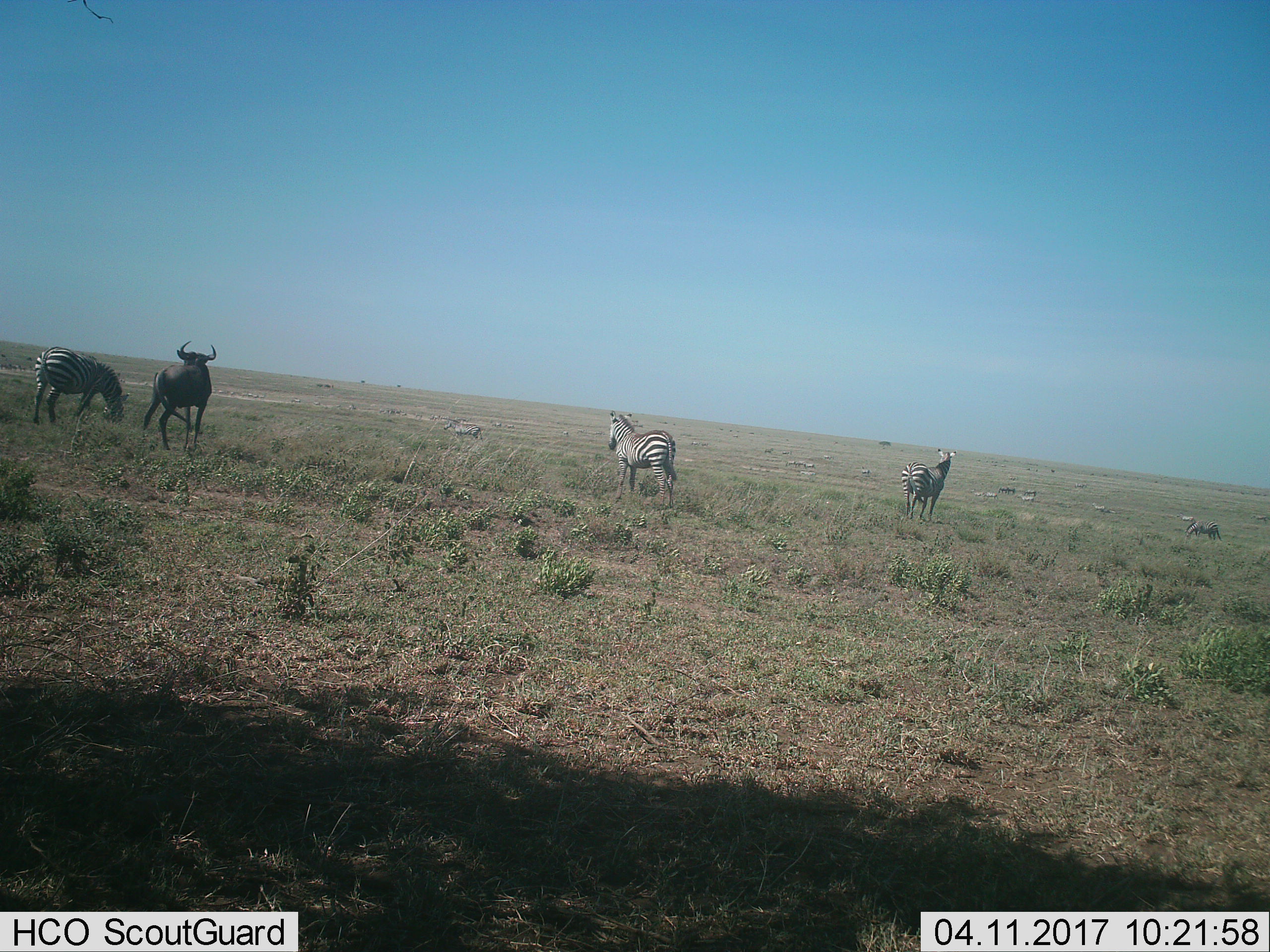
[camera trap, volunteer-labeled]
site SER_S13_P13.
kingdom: Animalia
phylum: Chordata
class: Mammalia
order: Artiodactyla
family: Bovidae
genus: Connochaetes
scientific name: Connochaetes taurinus taurinus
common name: blue wildebeest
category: wildebeestblue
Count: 5.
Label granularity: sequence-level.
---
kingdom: Animalia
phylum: Chordata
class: Mammalia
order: Perissodactyla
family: Equidae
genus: Equus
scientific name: Equus quagga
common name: plains zebra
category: zebraplains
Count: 11-50.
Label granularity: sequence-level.